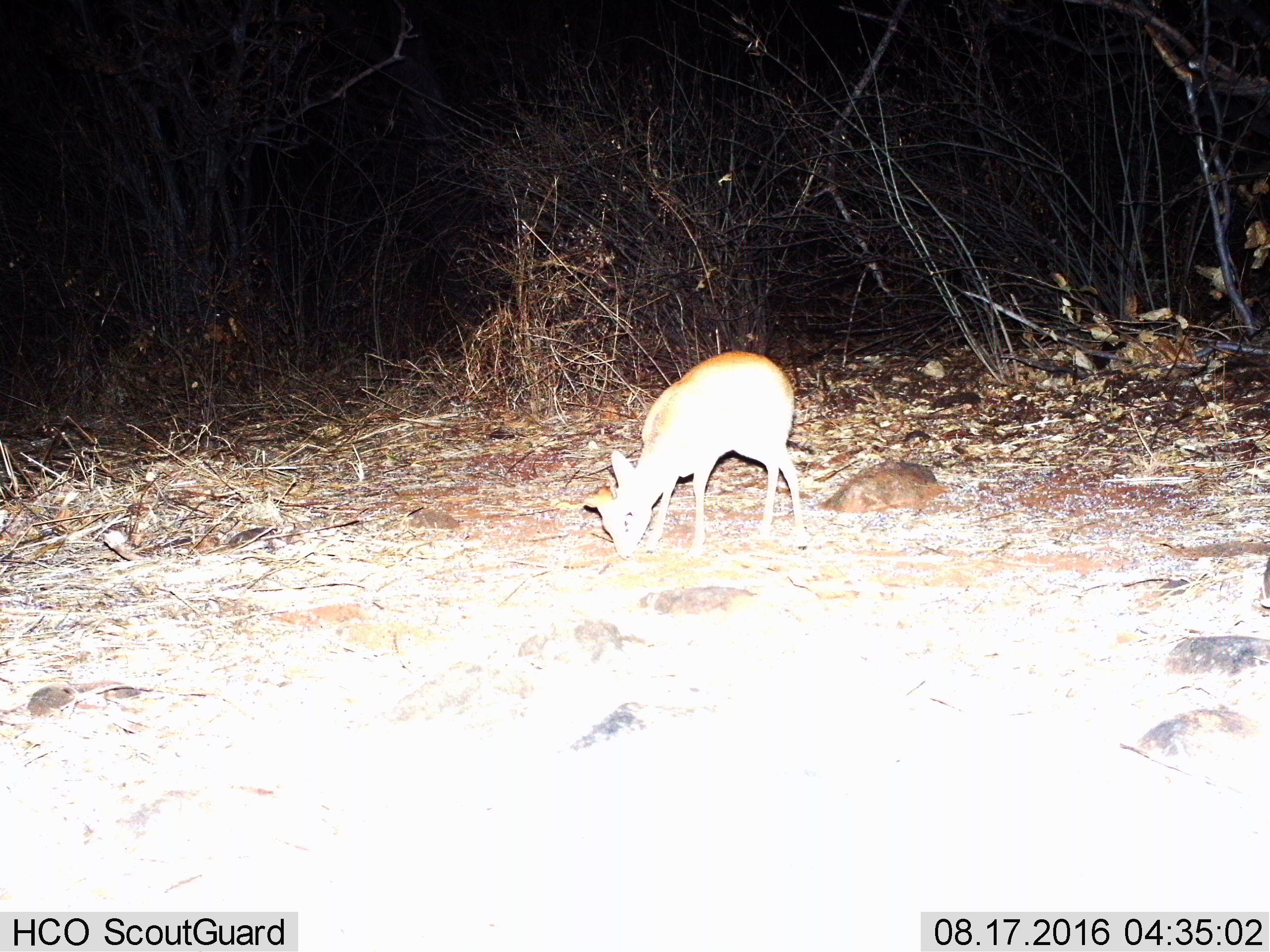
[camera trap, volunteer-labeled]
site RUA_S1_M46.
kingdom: Animalia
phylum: Chordata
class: Mammalia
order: Artiodactyla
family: Bovidae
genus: Madoqua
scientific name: Madoqua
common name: dik-dik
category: dikdik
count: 1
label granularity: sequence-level